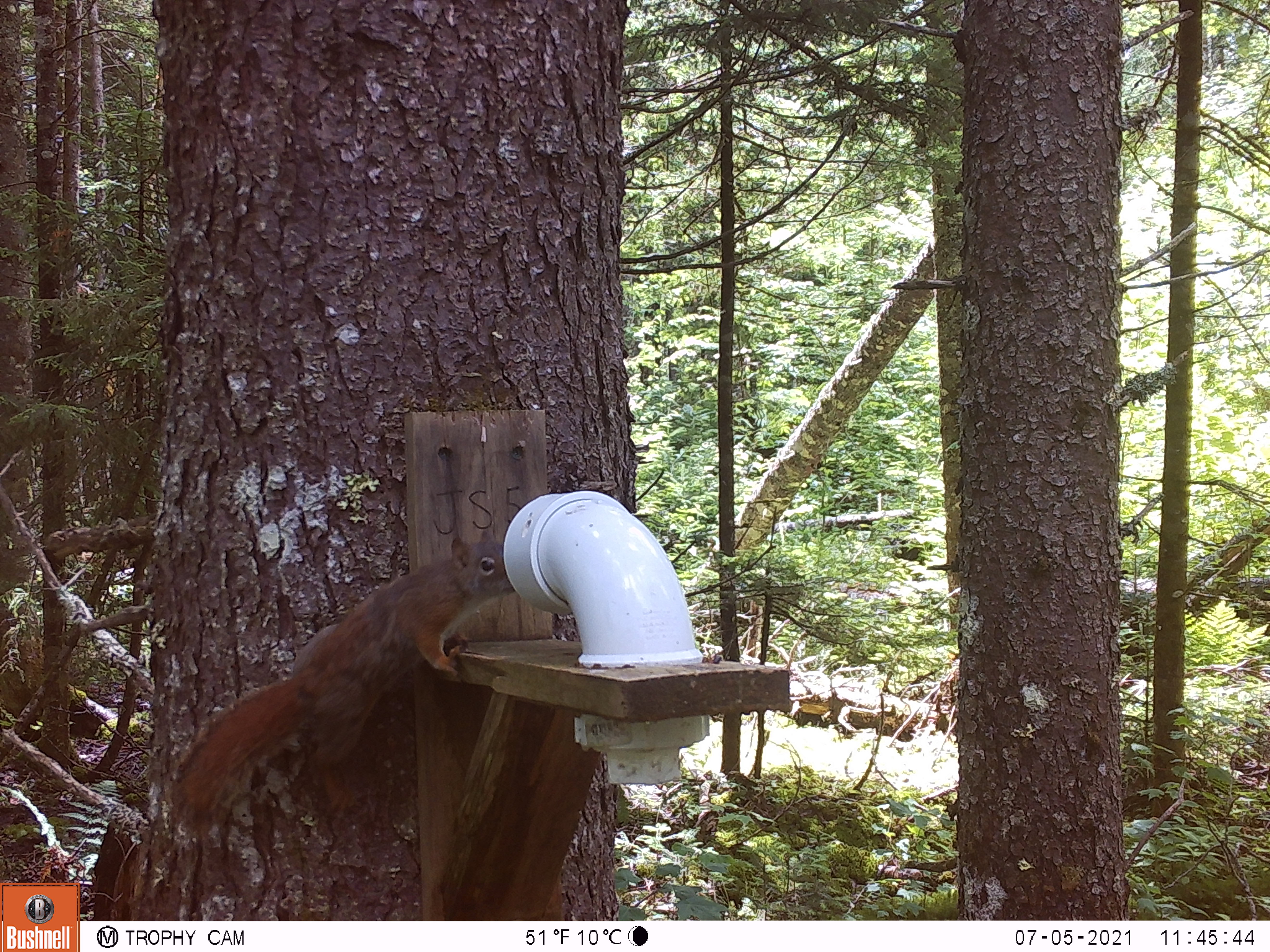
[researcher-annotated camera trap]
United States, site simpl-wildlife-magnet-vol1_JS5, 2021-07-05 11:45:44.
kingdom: Animalia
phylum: Chordata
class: Mammalia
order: Rodentia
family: Sciuridae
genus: Tamiasciurus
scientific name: Tamiasciurus hudsonicus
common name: red squirrel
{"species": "red squirrel (Tamiasciurus hudsonicus)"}